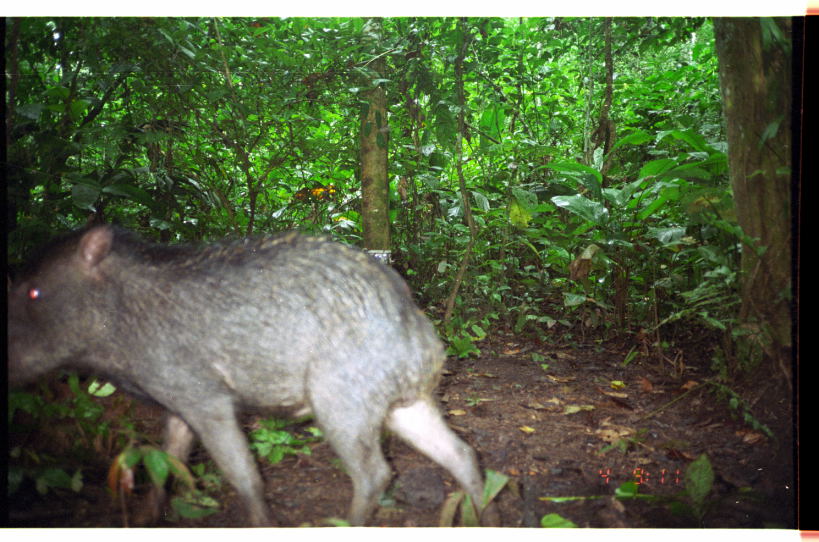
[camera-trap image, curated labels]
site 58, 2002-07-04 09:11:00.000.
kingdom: Animalia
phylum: Chordata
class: Mammalia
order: Artiodactyla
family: Tayassuidae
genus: Tayassu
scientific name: Tayassu pecari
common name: white-lipped peccary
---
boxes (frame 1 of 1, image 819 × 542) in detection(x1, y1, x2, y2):
tayassu pecari: detection(6, 209, 504, 526)